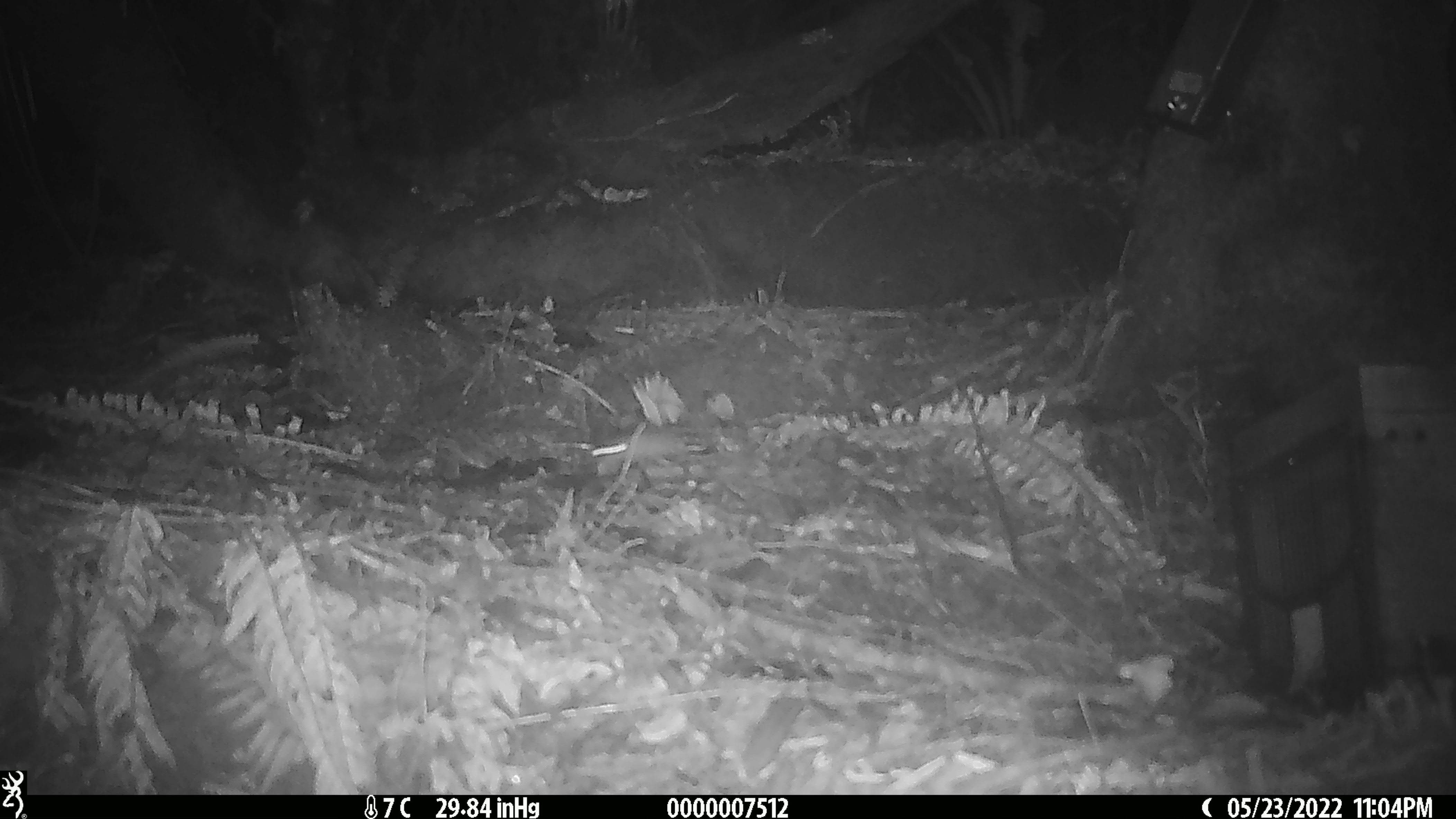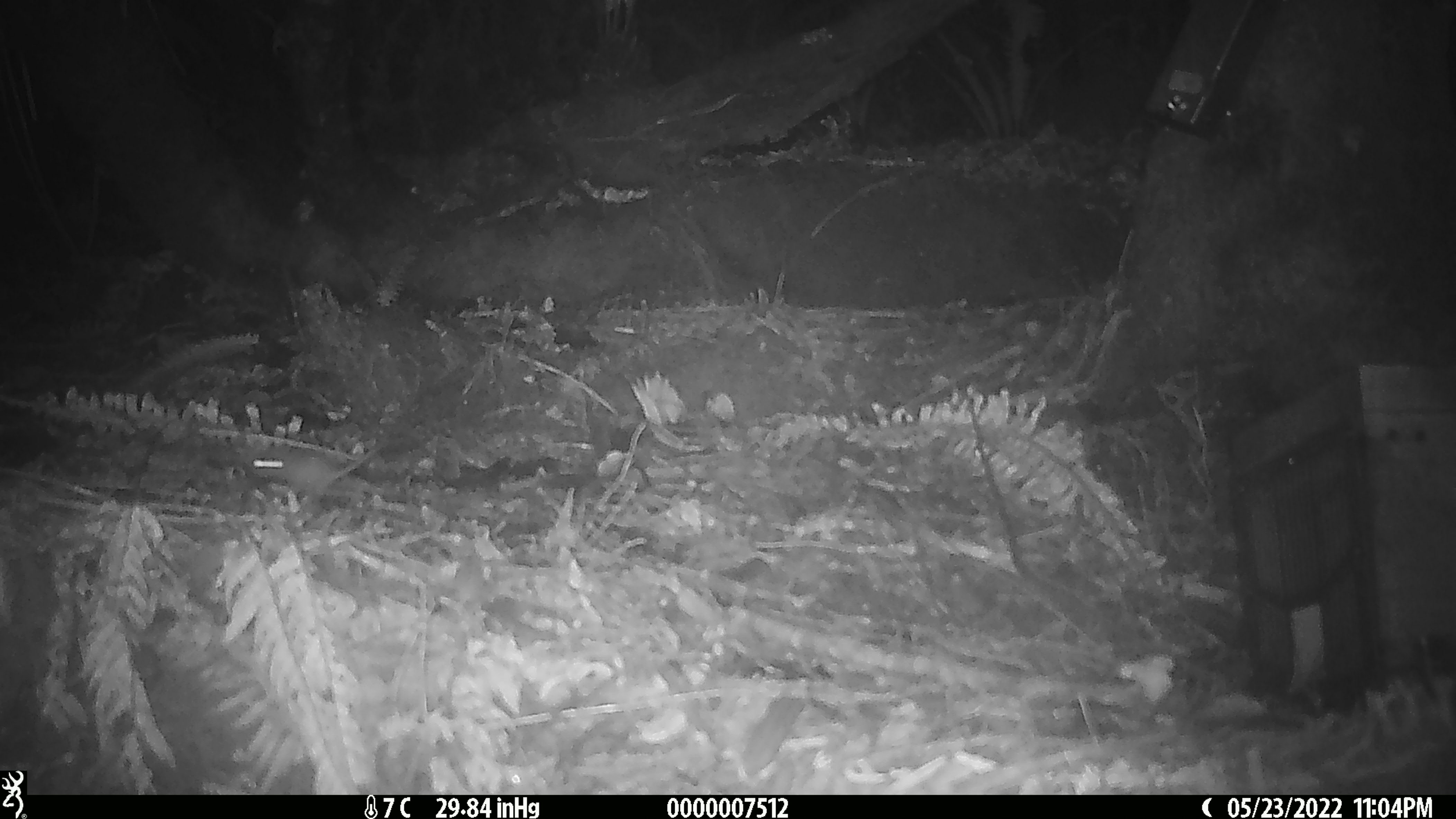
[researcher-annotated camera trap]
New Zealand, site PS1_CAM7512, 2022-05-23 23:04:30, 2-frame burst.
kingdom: Animalia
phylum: Chordata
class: Mammalia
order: Rodentia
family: Muridae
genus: Mus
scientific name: Mus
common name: mouse